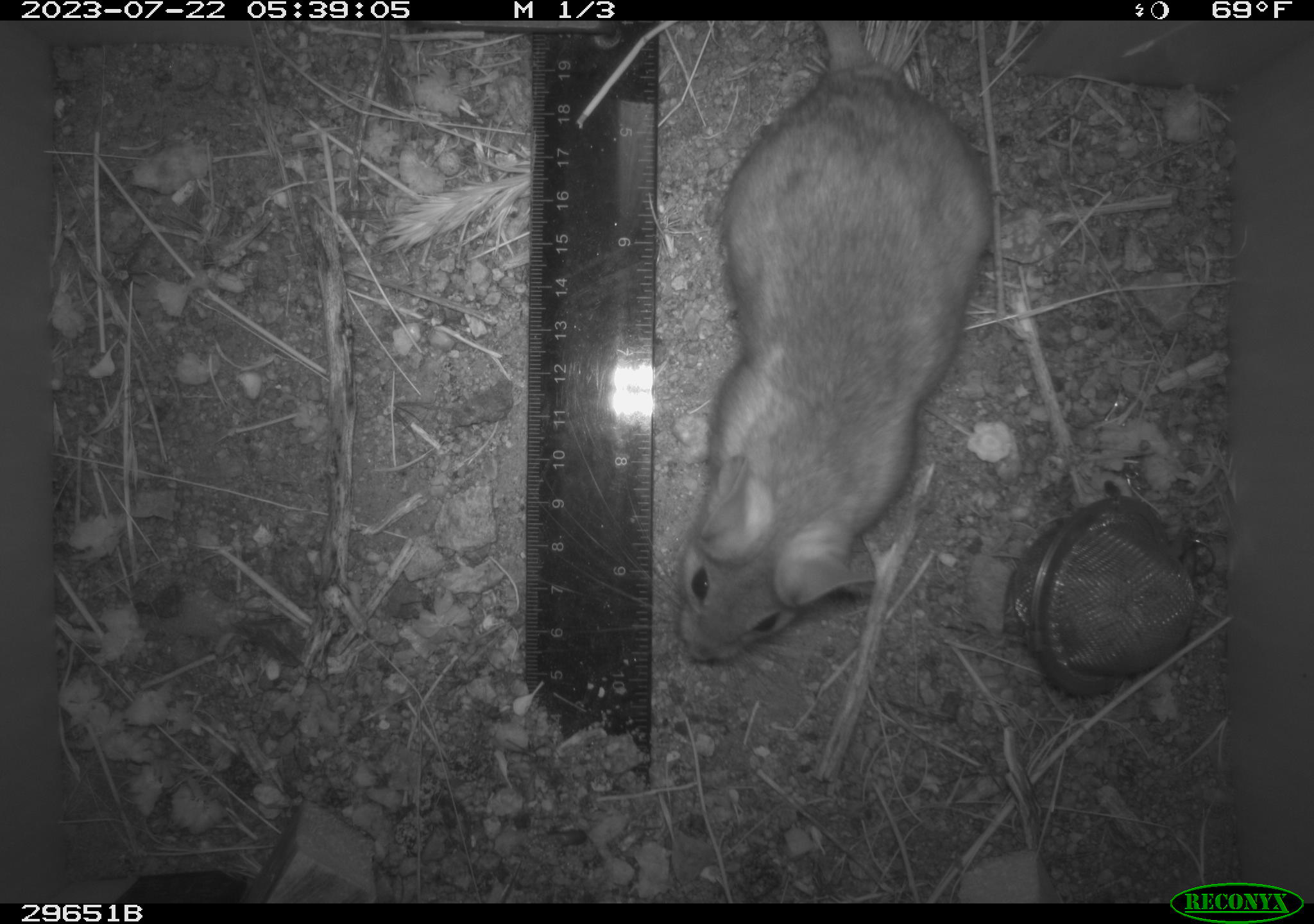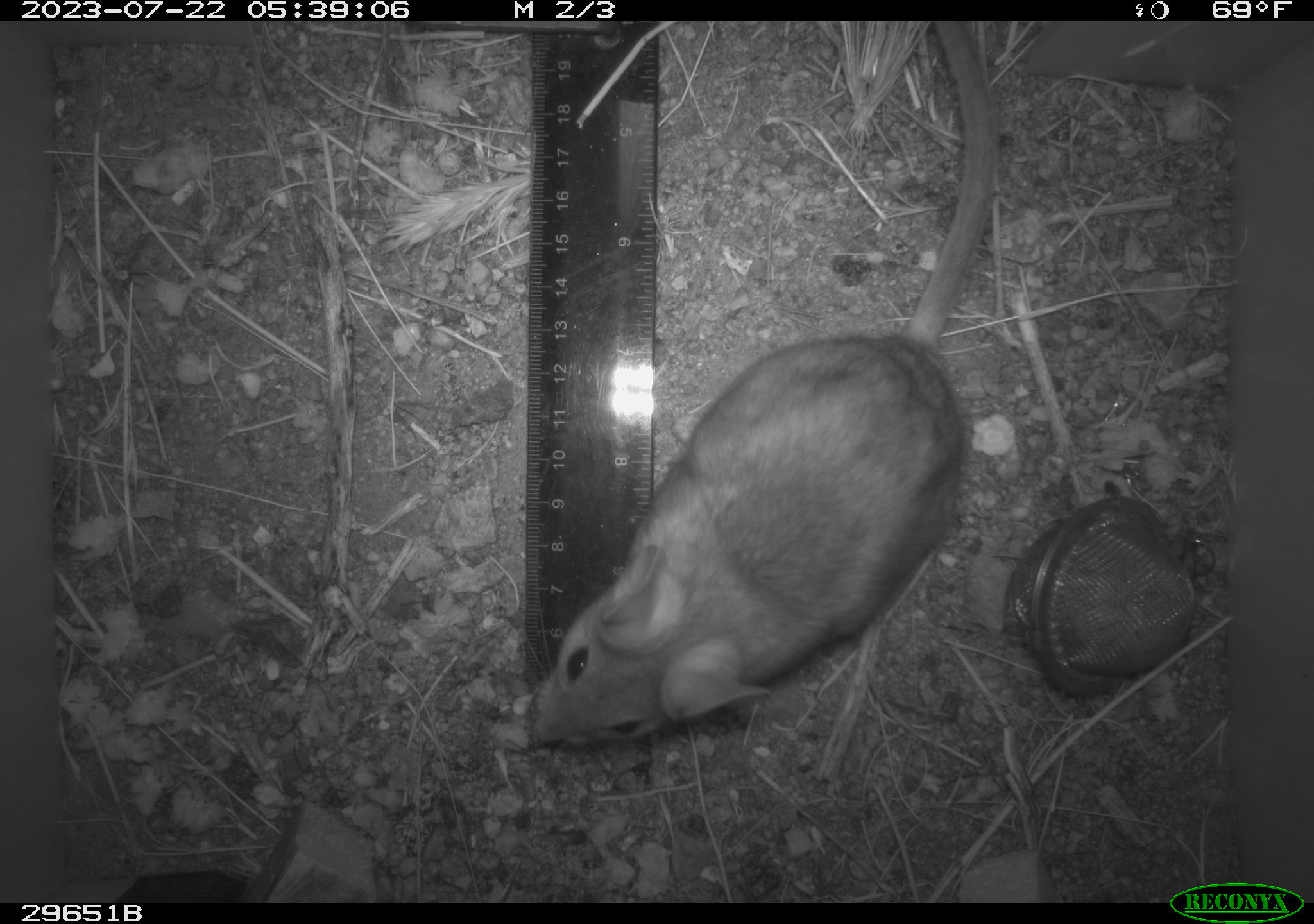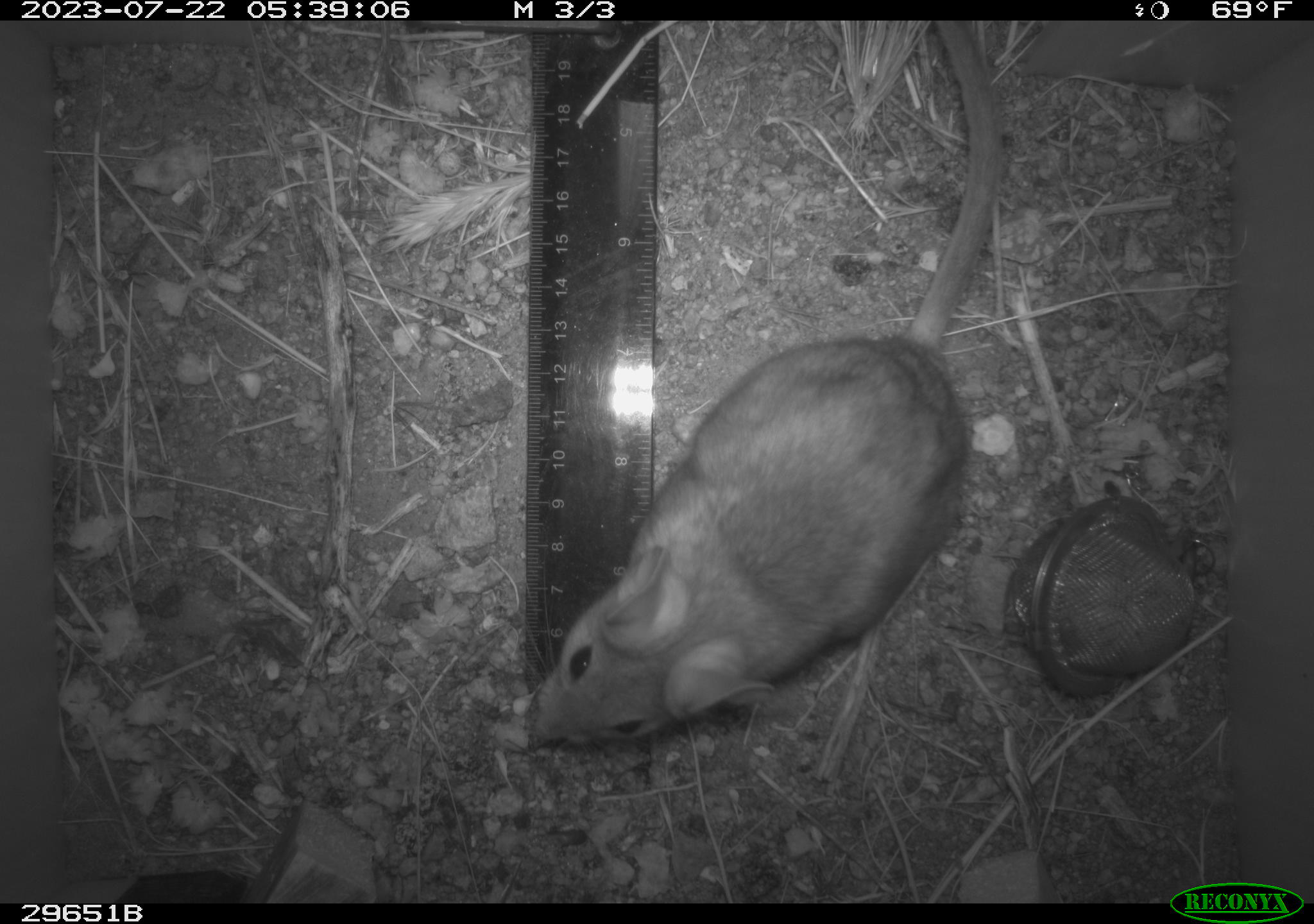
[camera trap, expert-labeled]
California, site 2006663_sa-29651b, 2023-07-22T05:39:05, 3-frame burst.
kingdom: Animalia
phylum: Chordata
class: Mammalia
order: Rodentia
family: Cricetidae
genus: Neotoma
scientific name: Neotoma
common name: pack rat or woodrat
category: neotoma species